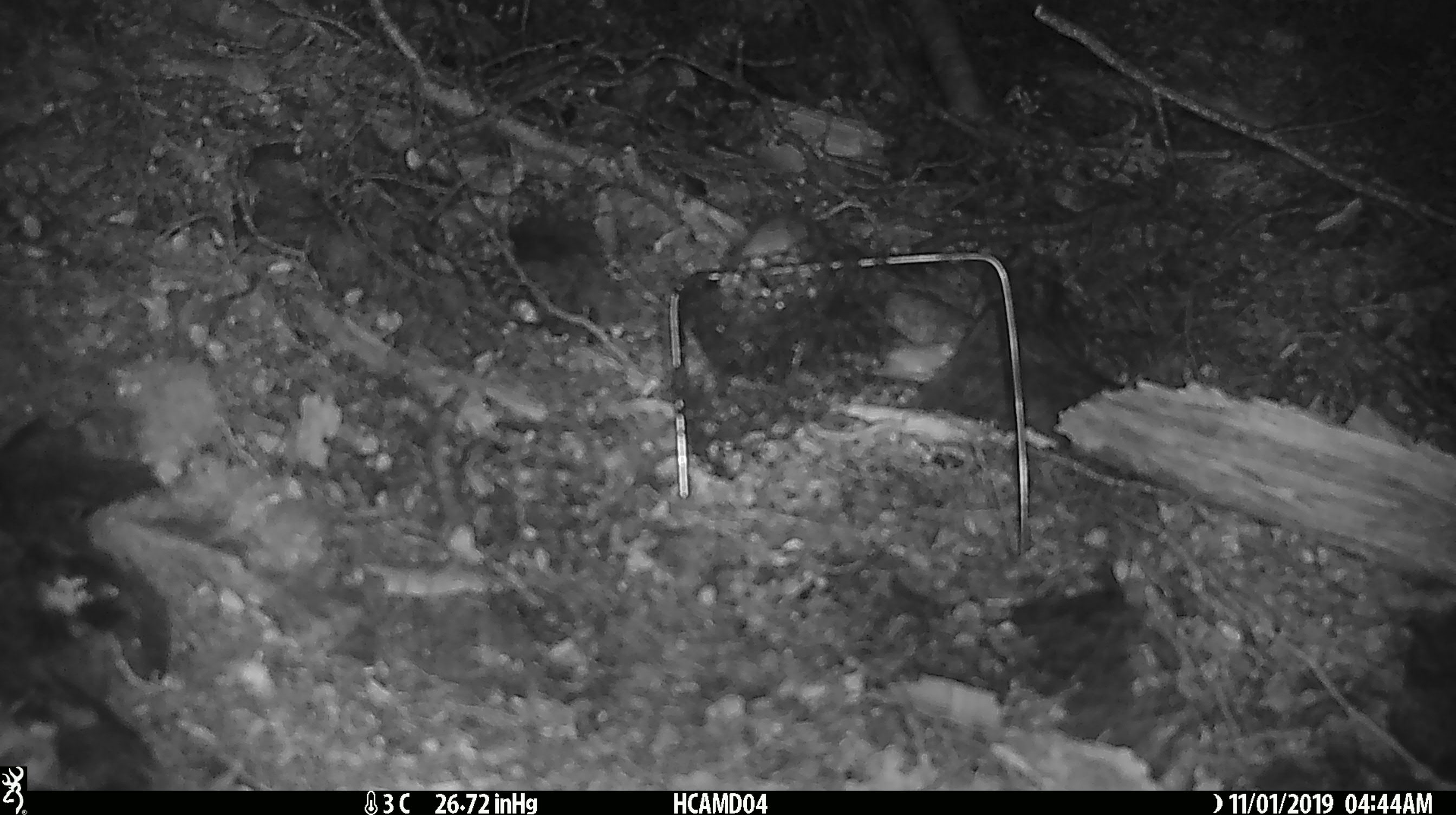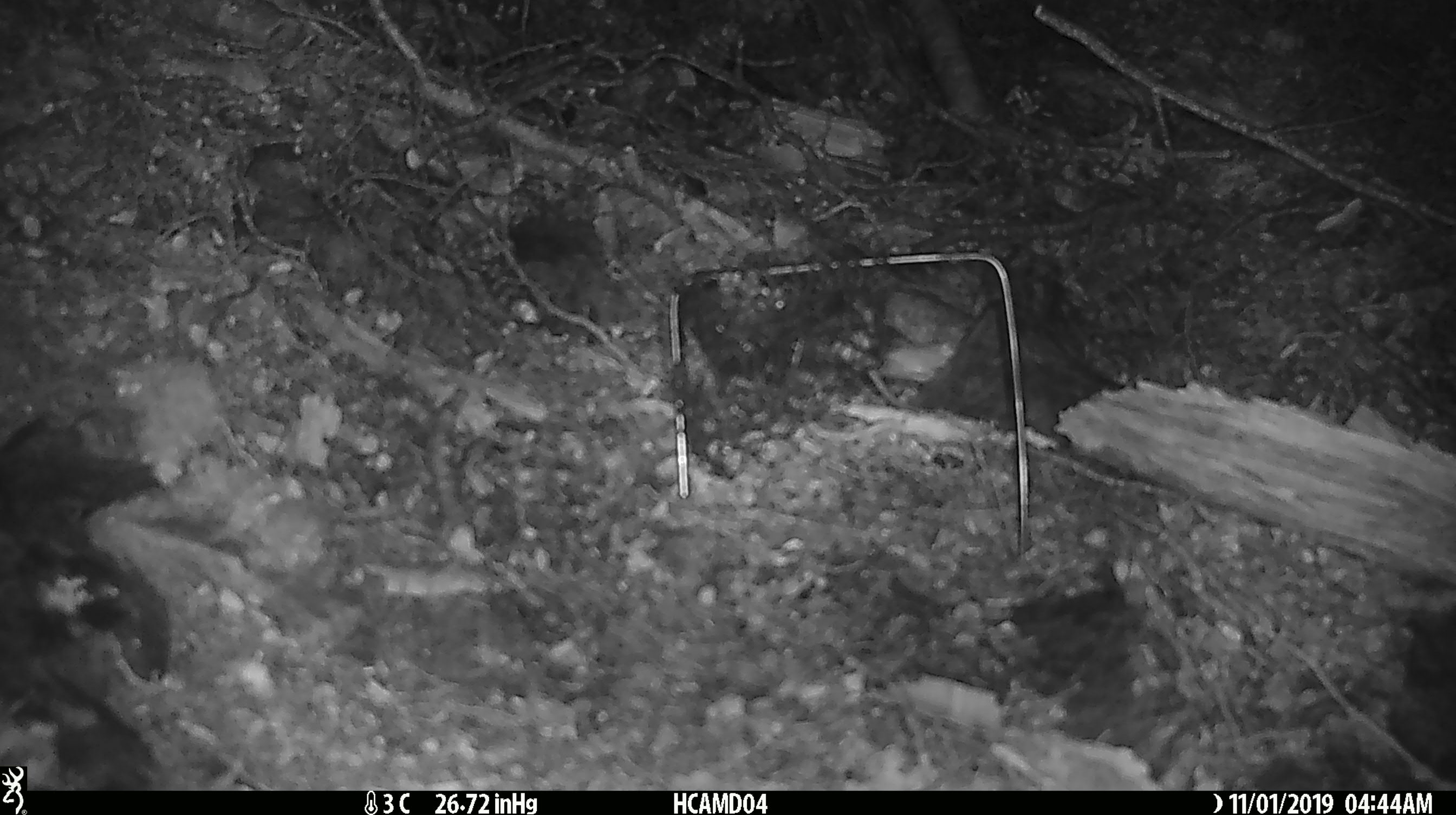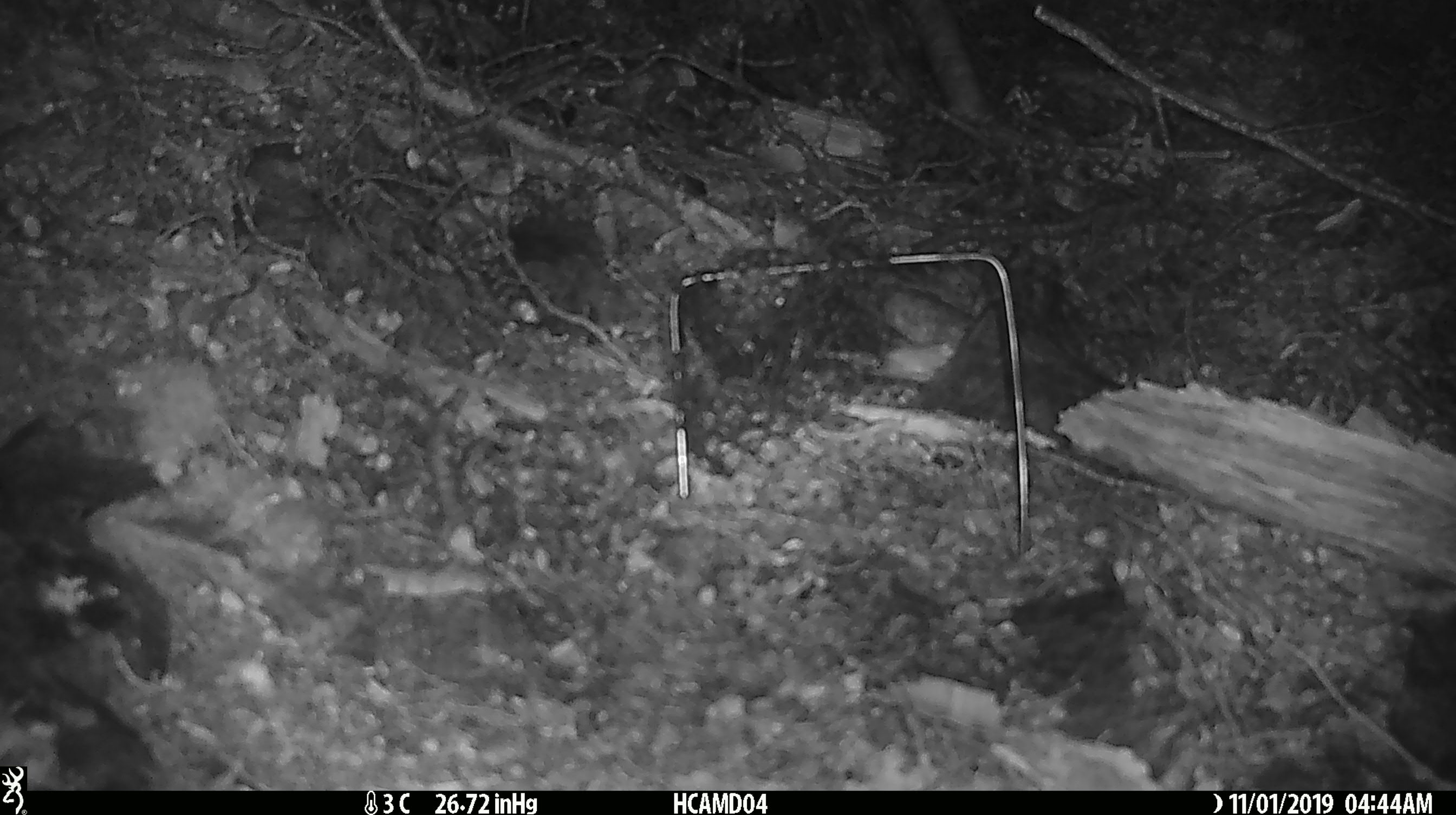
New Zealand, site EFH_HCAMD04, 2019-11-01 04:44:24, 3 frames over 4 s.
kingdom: Animalia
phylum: Chordata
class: Mammalia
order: Rodentia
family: Muridae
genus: Mus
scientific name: Mus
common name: mouse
Mouse (Mus).